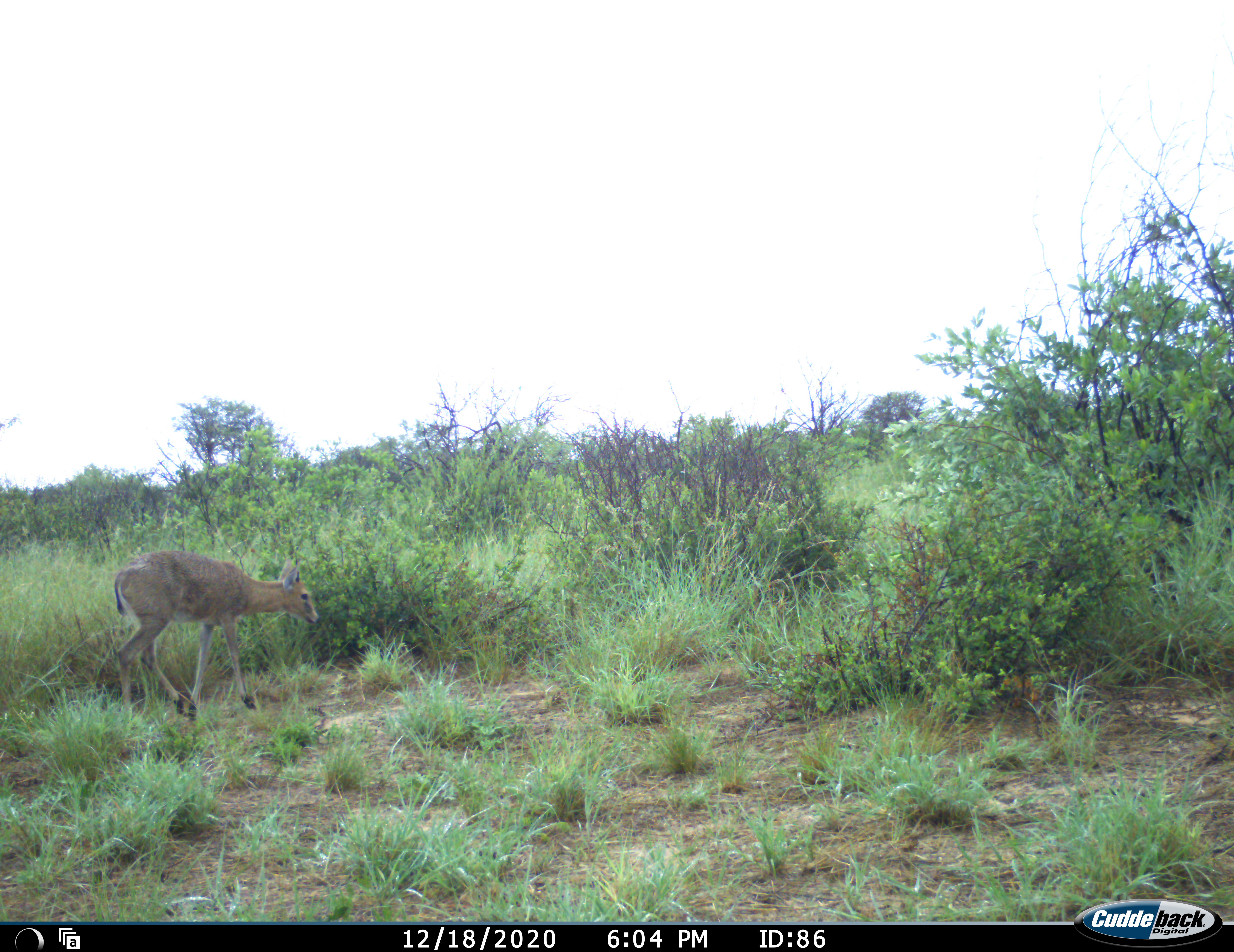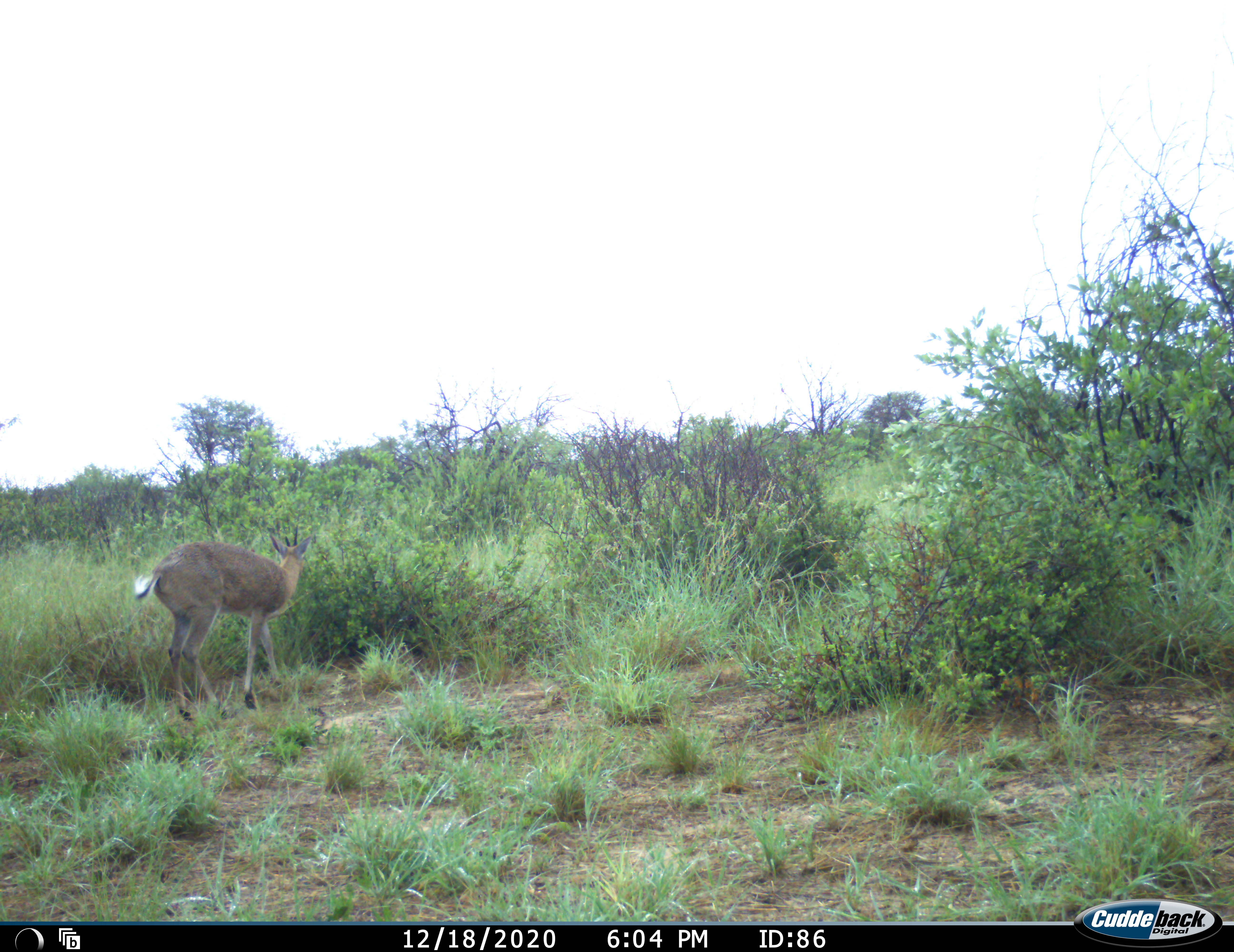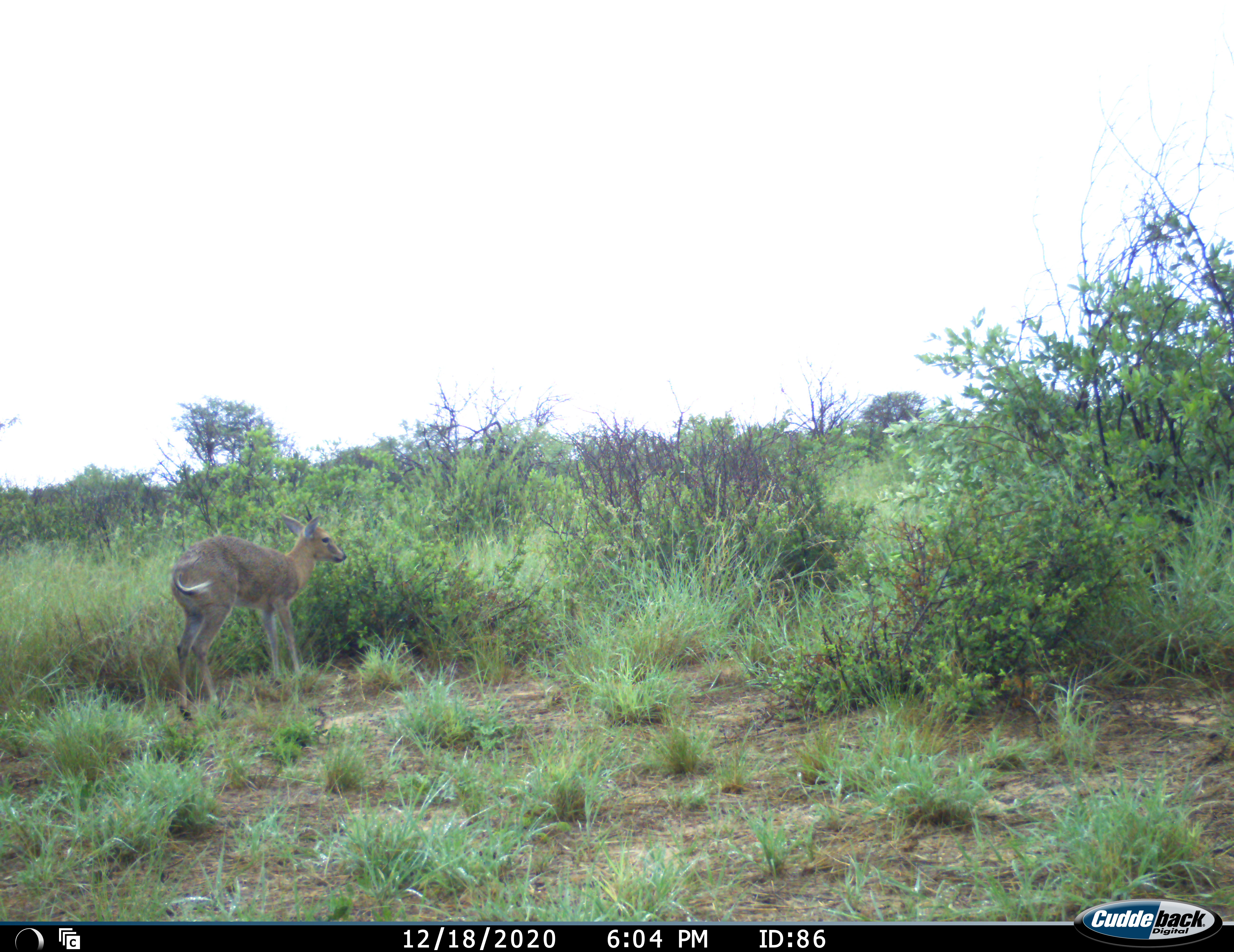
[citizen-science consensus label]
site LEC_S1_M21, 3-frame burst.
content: unidentified animal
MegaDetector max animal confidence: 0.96